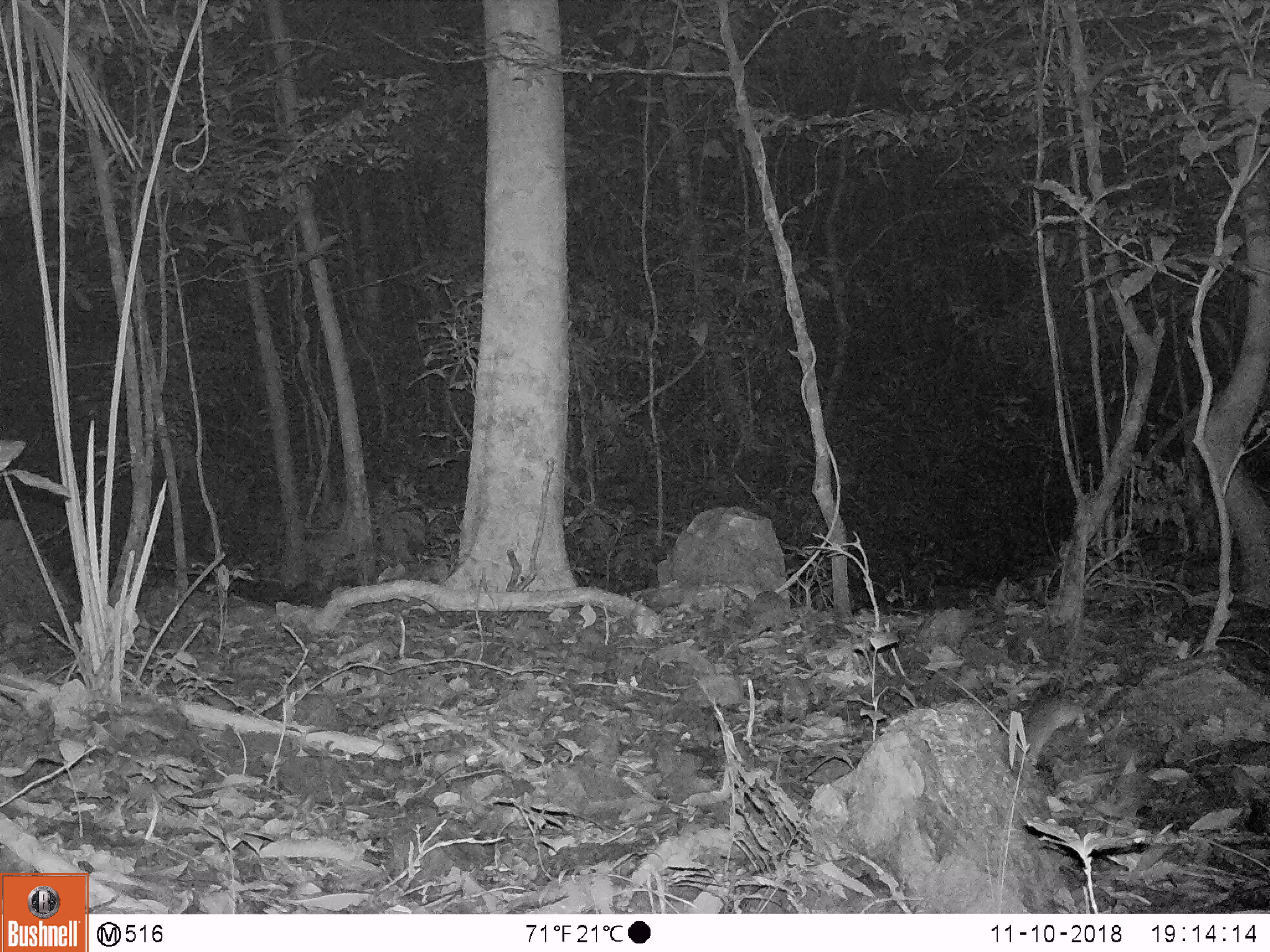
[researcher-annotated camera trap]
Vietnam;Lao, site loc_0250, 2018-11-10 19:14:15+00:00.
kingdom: Animalia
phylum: Chordata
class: Mammalia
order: Rodentia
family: Muridae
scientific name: Muridae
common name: old-world mice and rats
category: unidentified murid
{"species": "unidentified murid (old-world mice and rats) (Muridae)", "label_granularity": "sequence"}